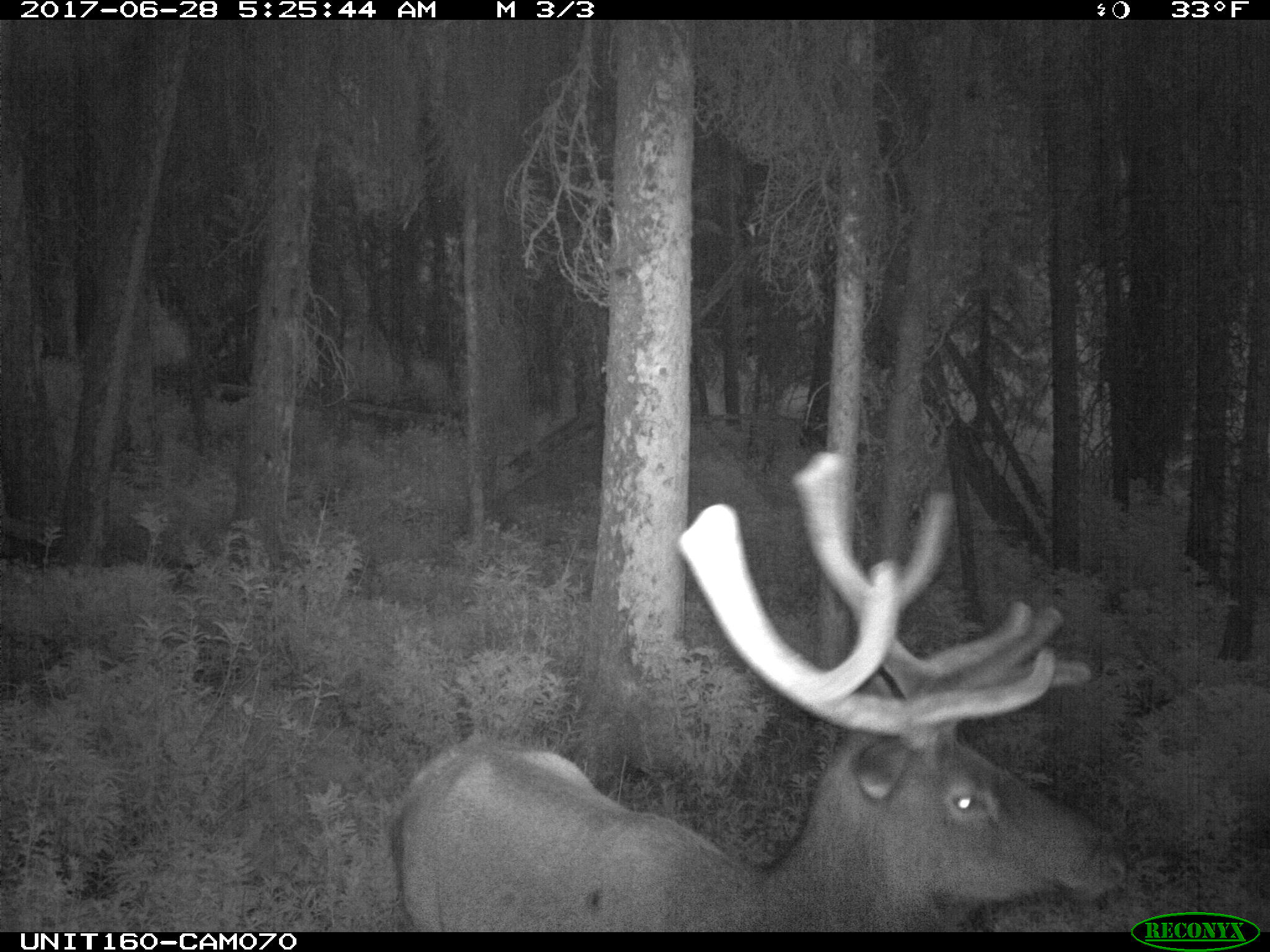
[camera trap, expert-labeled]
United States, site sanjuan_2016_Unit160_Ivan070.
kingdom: Animalia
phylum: Chordata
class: Mammalia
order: Artiodactyla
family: Cervidae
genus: Cervus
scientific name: Cervus elaphus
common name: red deer